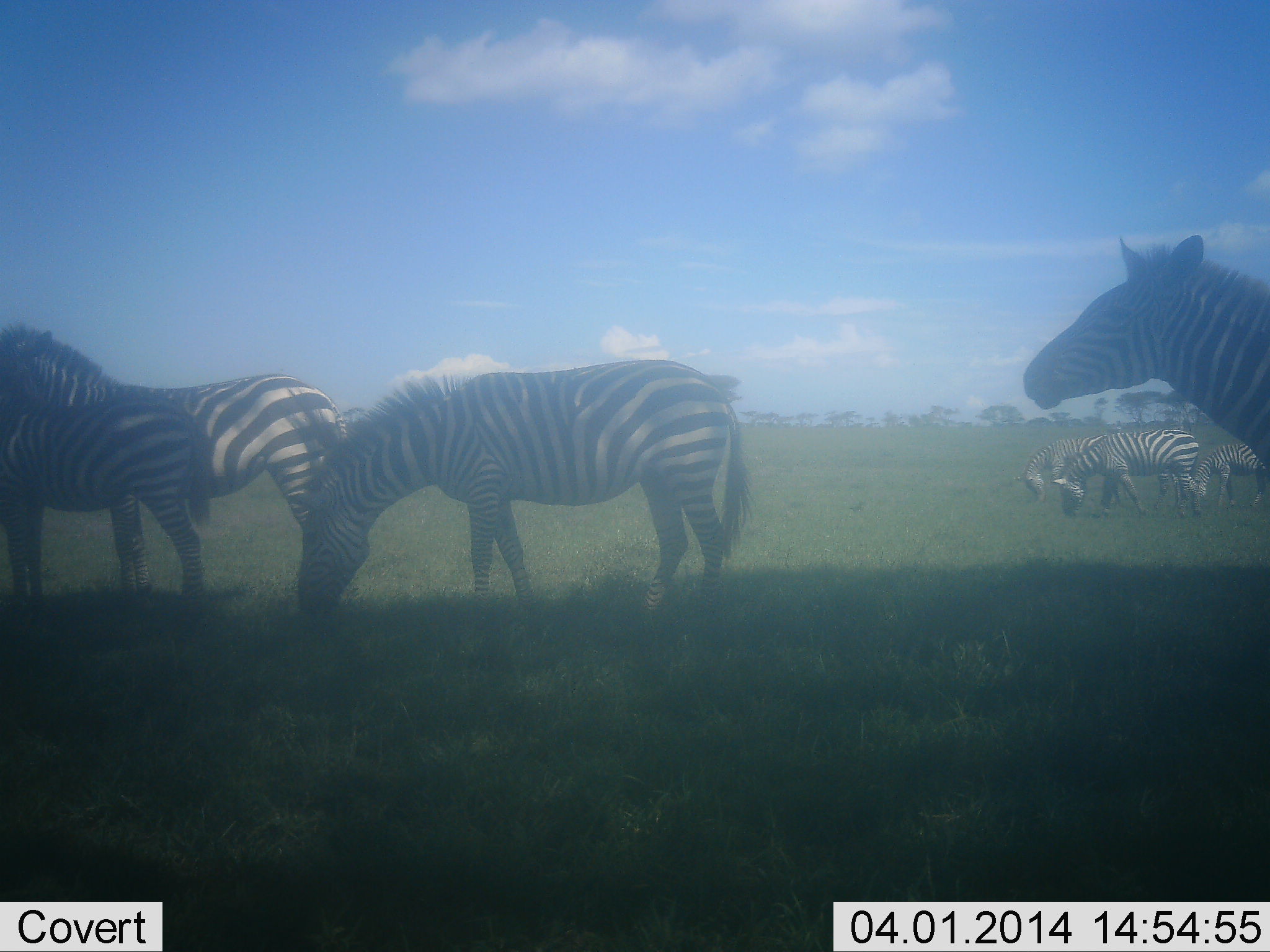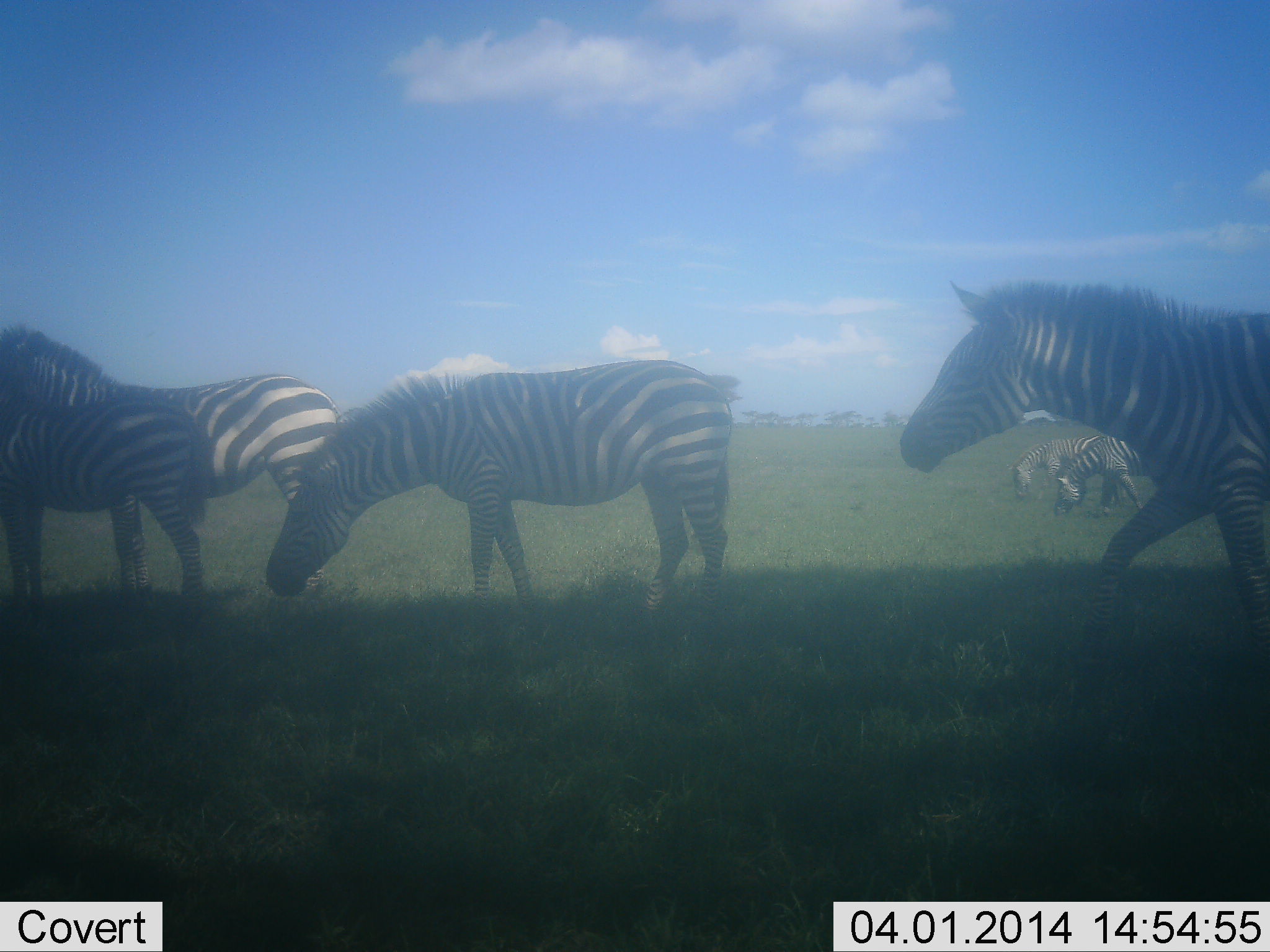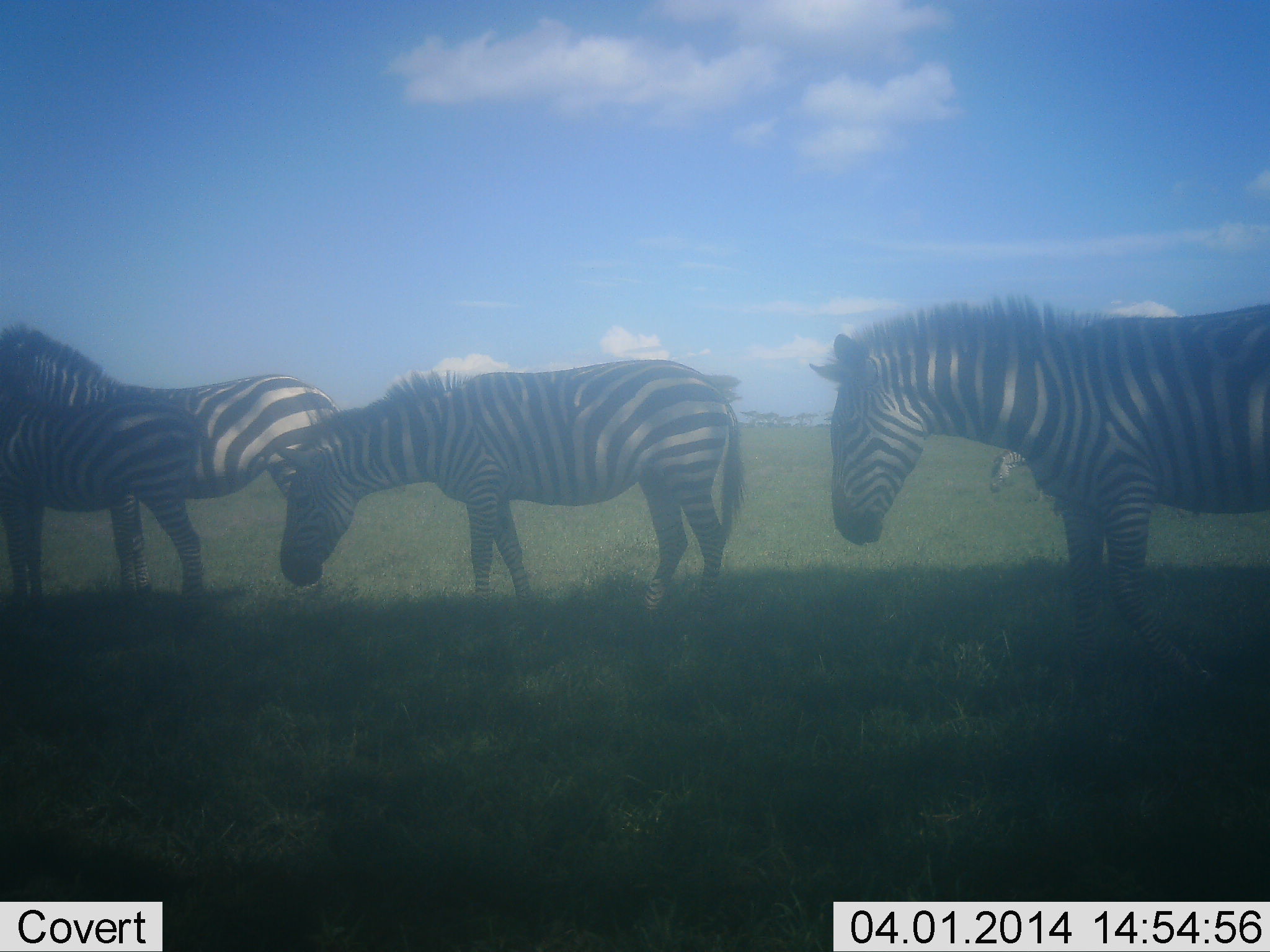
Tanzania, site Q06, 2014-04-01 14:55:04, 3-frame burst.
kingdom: Animalia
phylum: Chordata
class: Mammalia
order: Perissodactyla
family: Equidae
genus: Equus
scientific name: Equus quagga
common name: plains zebra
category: zebra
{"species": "zebra (plains zebra) (Equus quagga)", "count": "7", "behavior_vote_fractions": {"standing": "50%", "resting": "0%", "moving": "60%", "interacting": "10%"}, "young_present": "30%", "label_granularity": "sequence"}